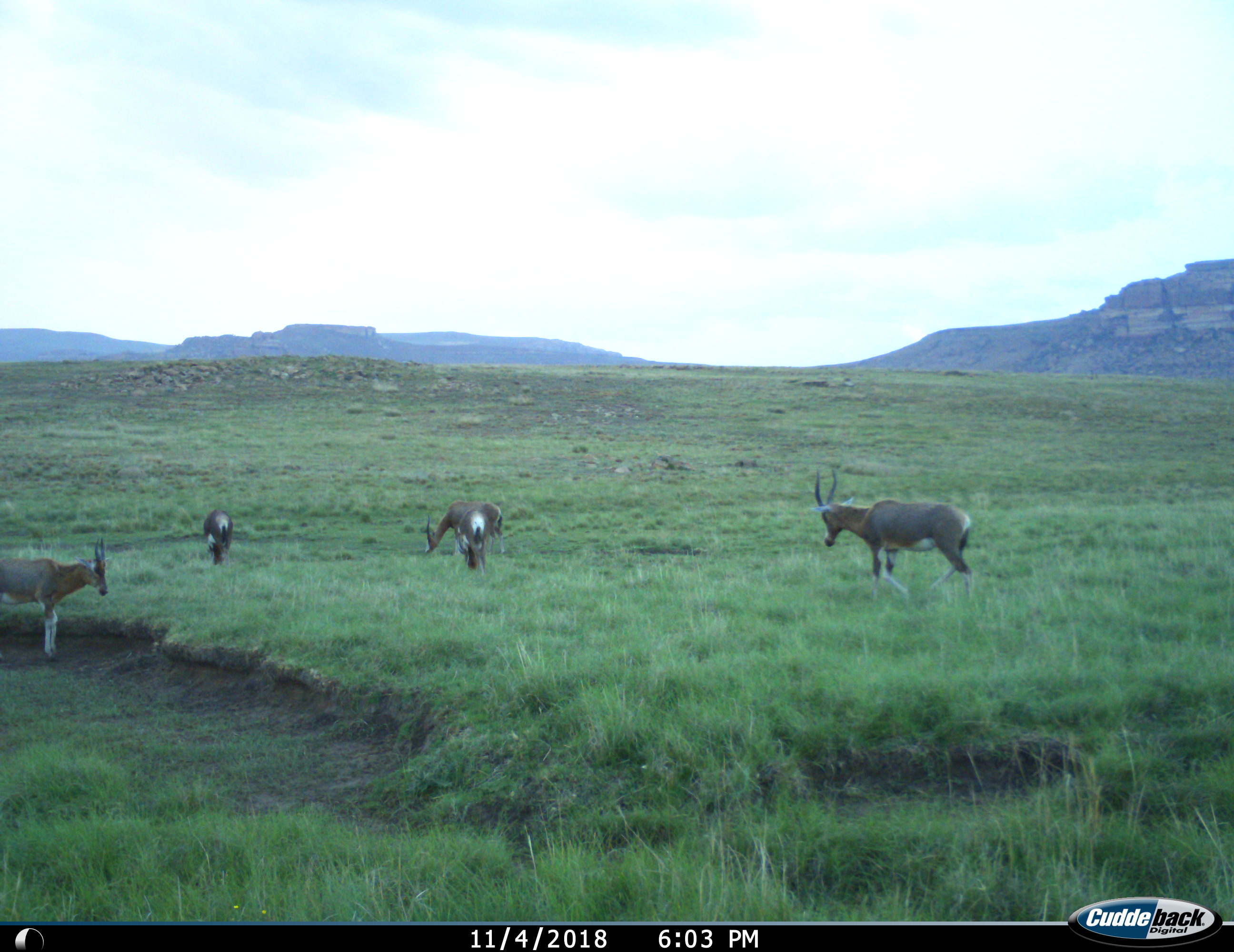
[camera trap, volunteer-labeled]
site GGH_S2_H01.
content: unidentified animal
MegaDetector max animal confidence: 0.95